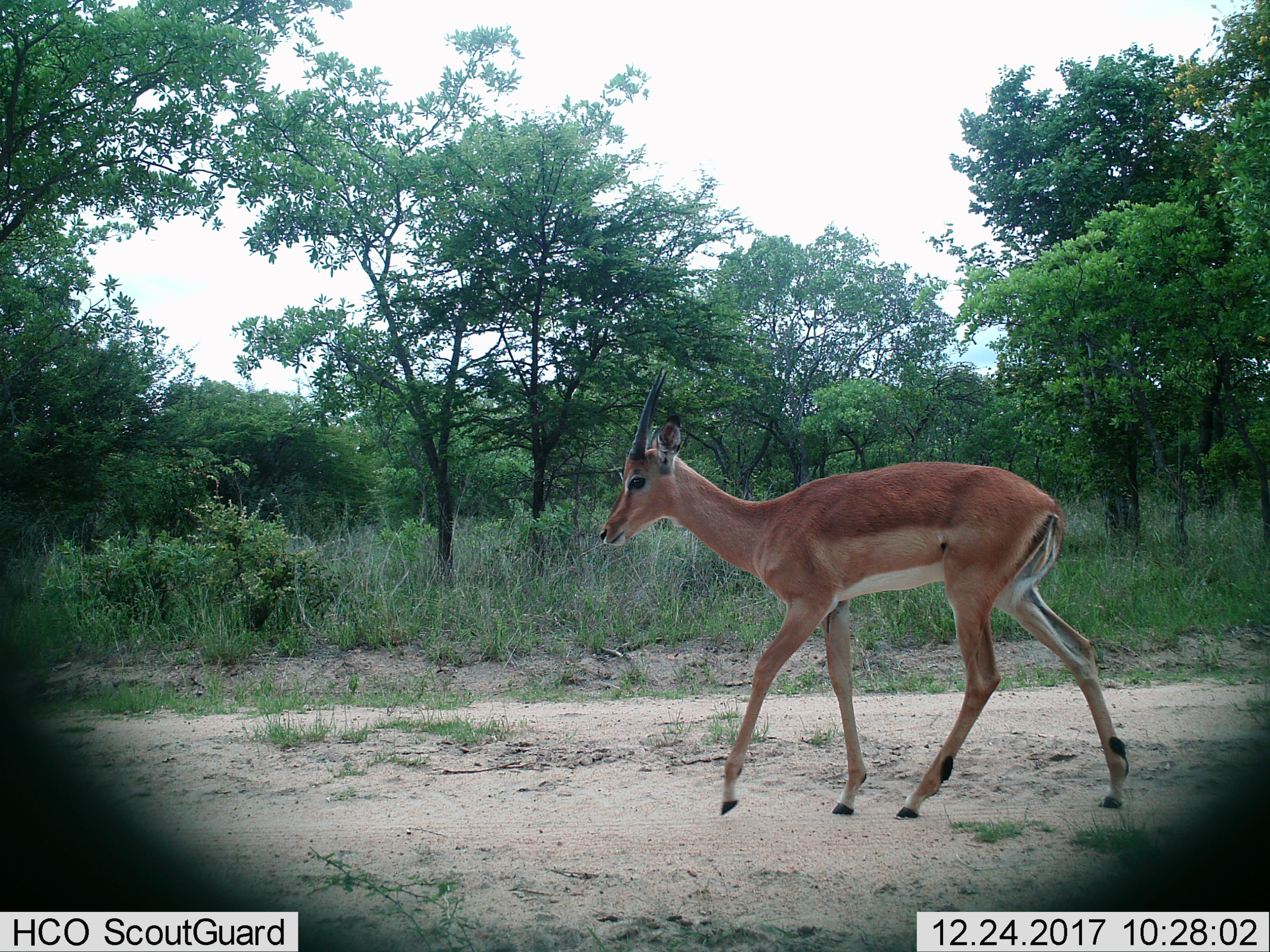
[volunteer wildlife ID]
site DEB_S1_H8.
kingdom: Animalia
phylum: Chordata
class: Mammalia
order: Artiodactyla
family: Bovidae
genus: Aepyceros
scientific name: Aepyceros melampus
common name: impala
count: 1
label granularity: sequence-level